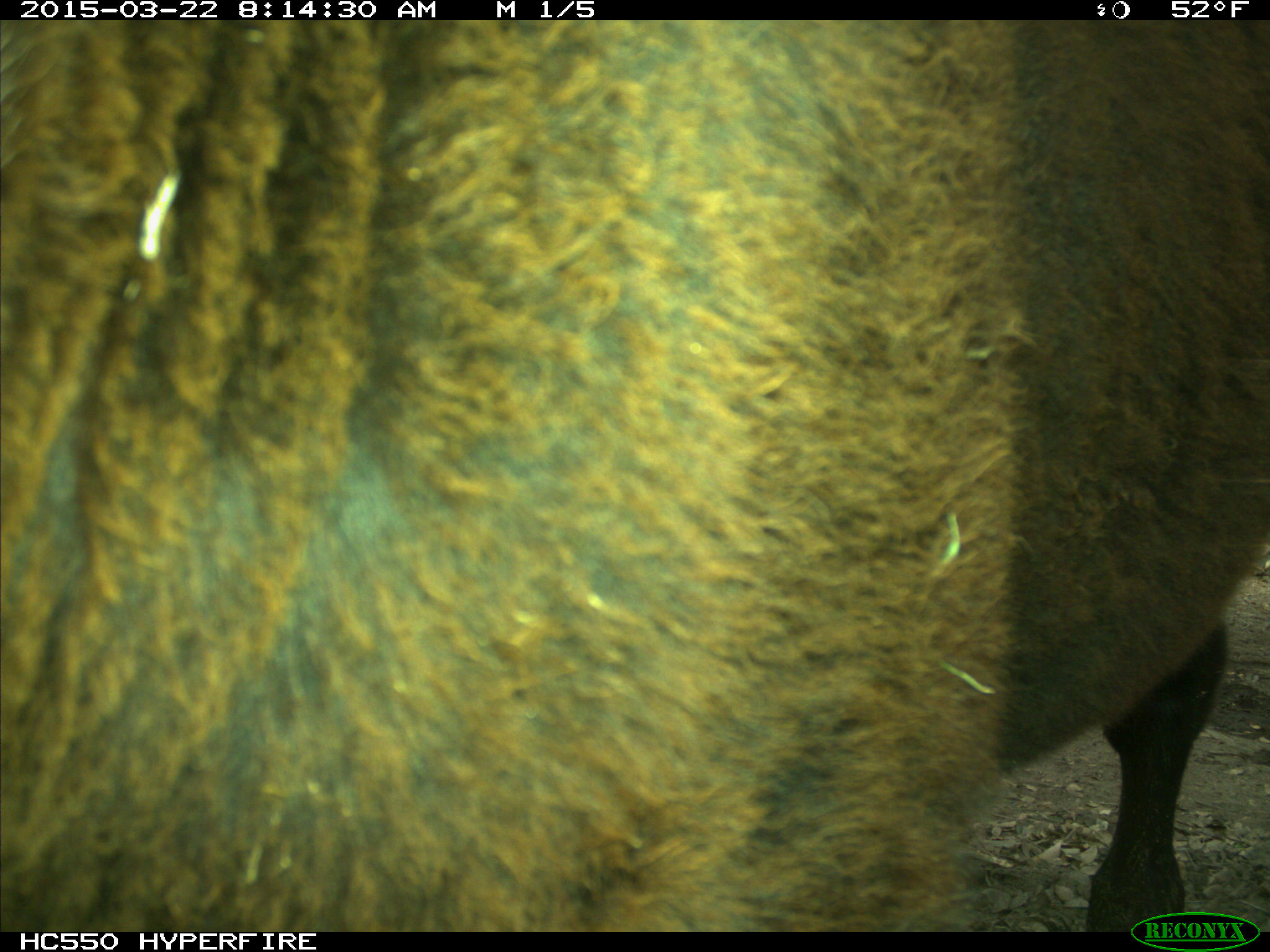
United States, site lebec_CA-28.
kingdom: Animalia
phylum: Chordata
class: Mammalia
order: Artiodactyla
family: Bovidae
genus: Bos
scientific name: Bos taurus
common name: domestic cow